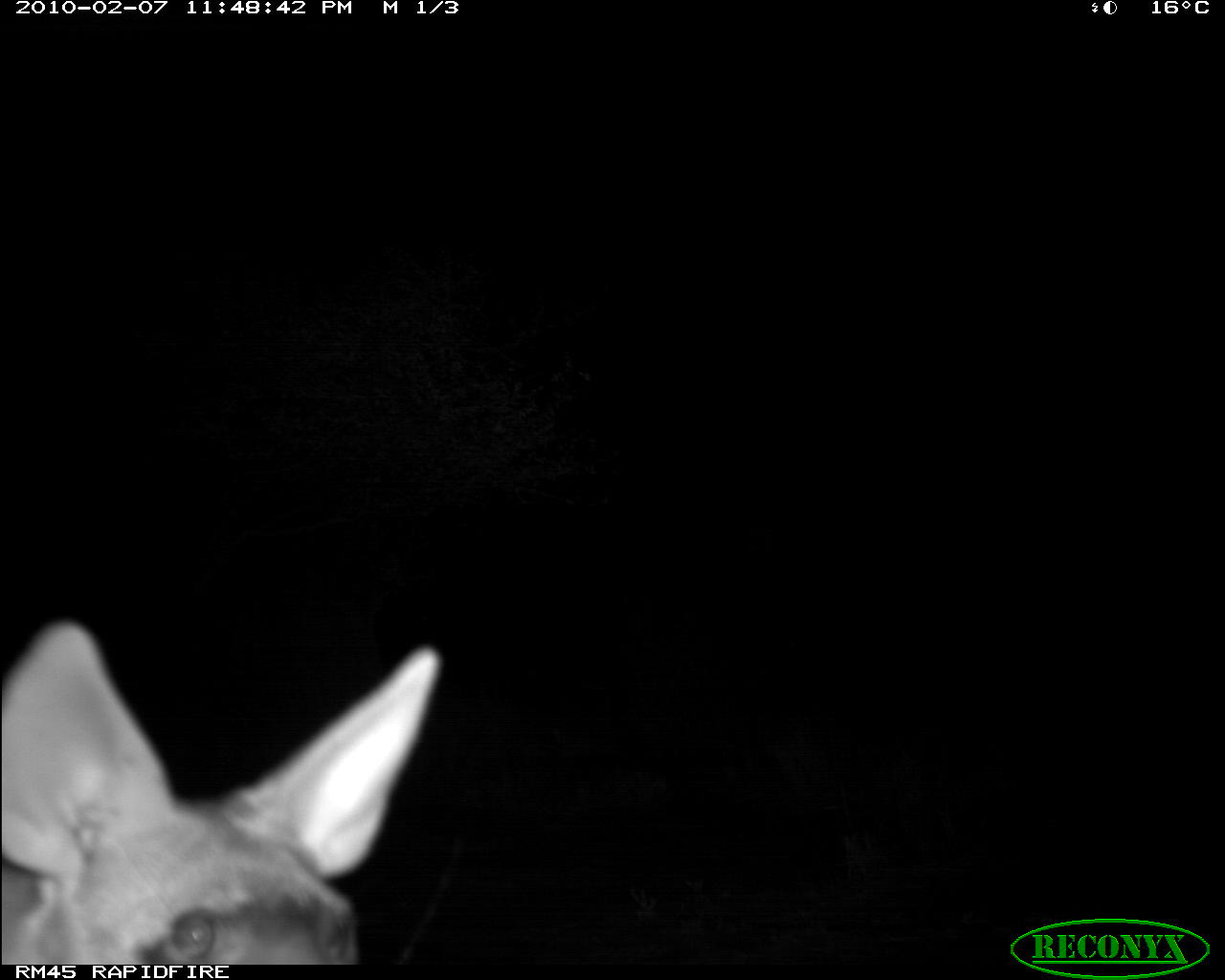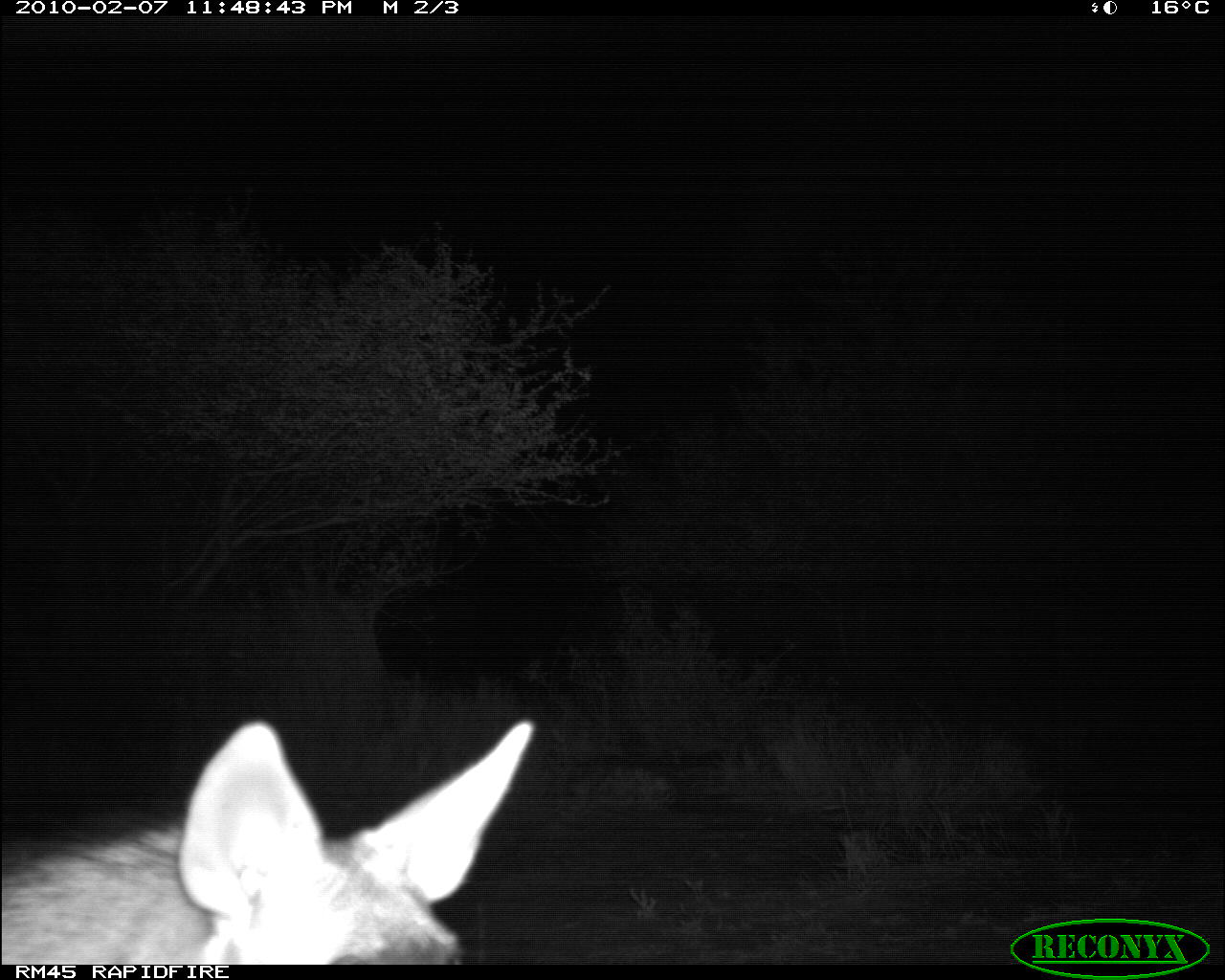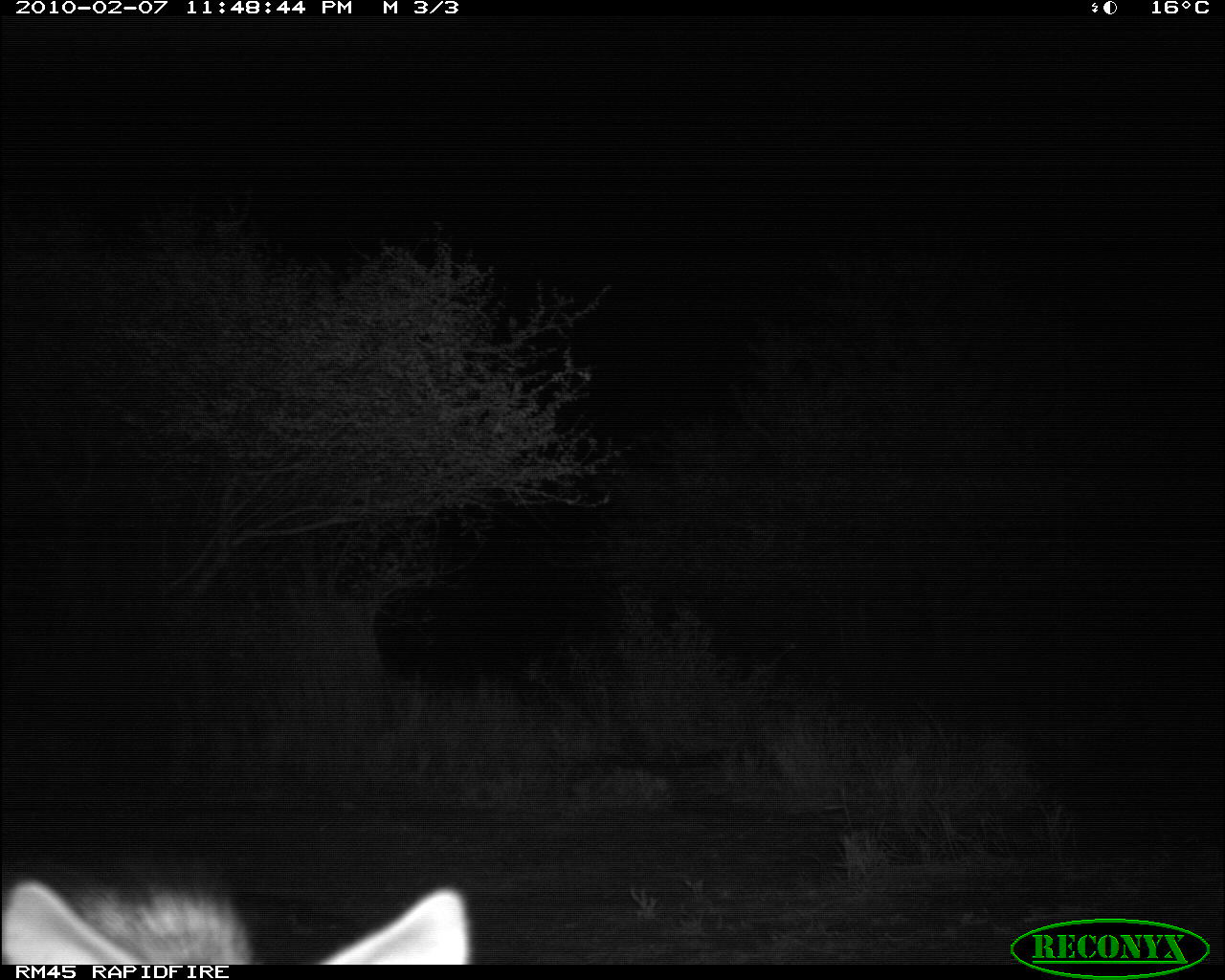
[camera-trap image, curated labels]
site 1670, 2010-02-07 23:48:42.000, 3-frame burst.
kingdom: Animalia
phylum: Chordata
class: Mammalia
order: Carnivora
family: Hyaenidae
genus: Proteles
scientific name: Proteles cristatus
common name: aardwolf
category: proteles cristata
Proteles cristata (aardwolf) (Proteles cristatus), count 1.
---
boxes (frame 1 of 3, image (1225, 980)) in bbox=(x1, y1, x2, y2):
proteles cristata: bbox=(2, 618, 443, 964)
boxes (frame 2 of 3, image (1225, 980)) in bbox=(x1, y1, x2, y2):
proteles cristata: bbox=(0, 715, 533, 964)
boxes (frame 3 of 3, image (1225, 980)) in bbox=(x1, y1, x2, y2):
proteles cristata: bbox=(1, 878, 473, 964)